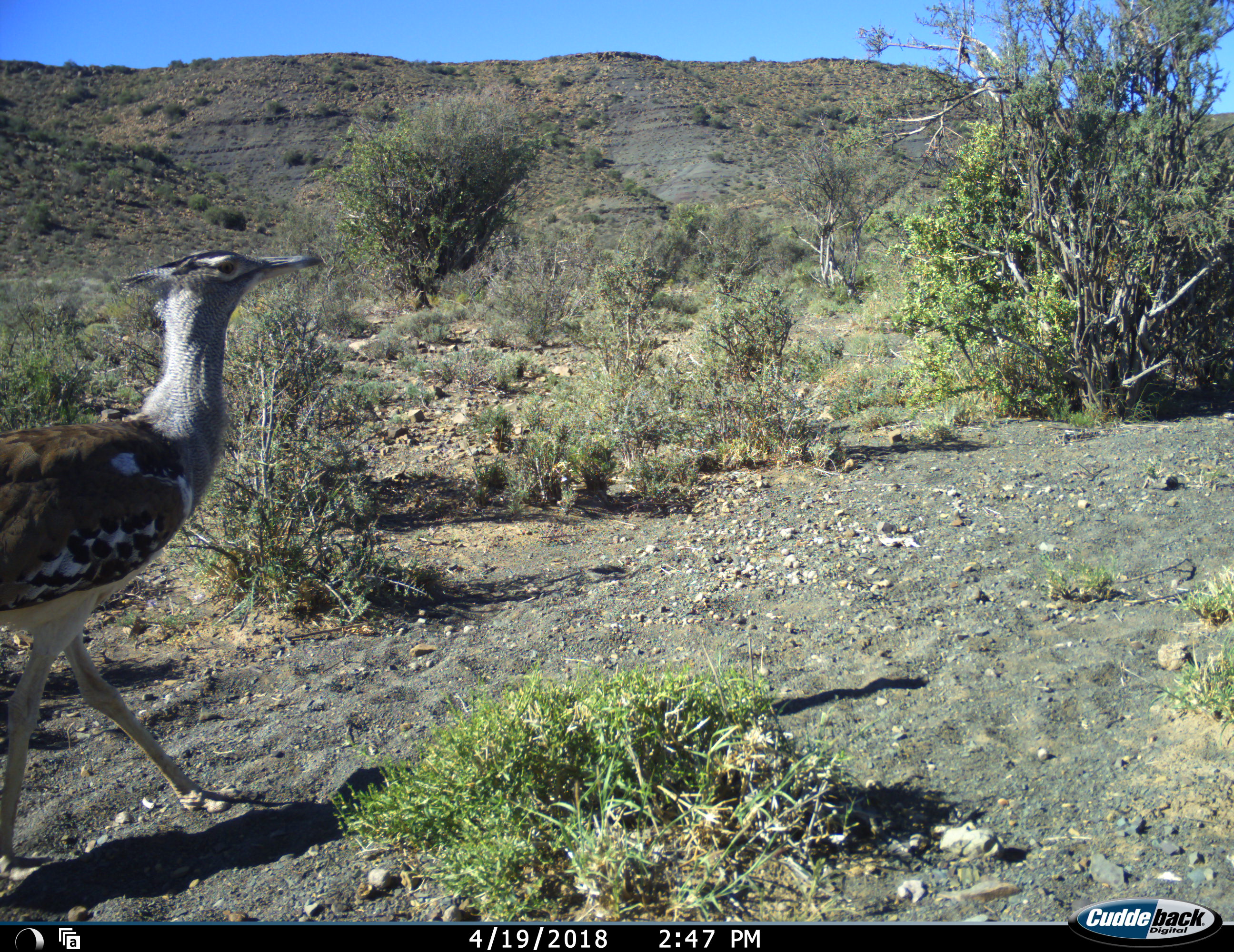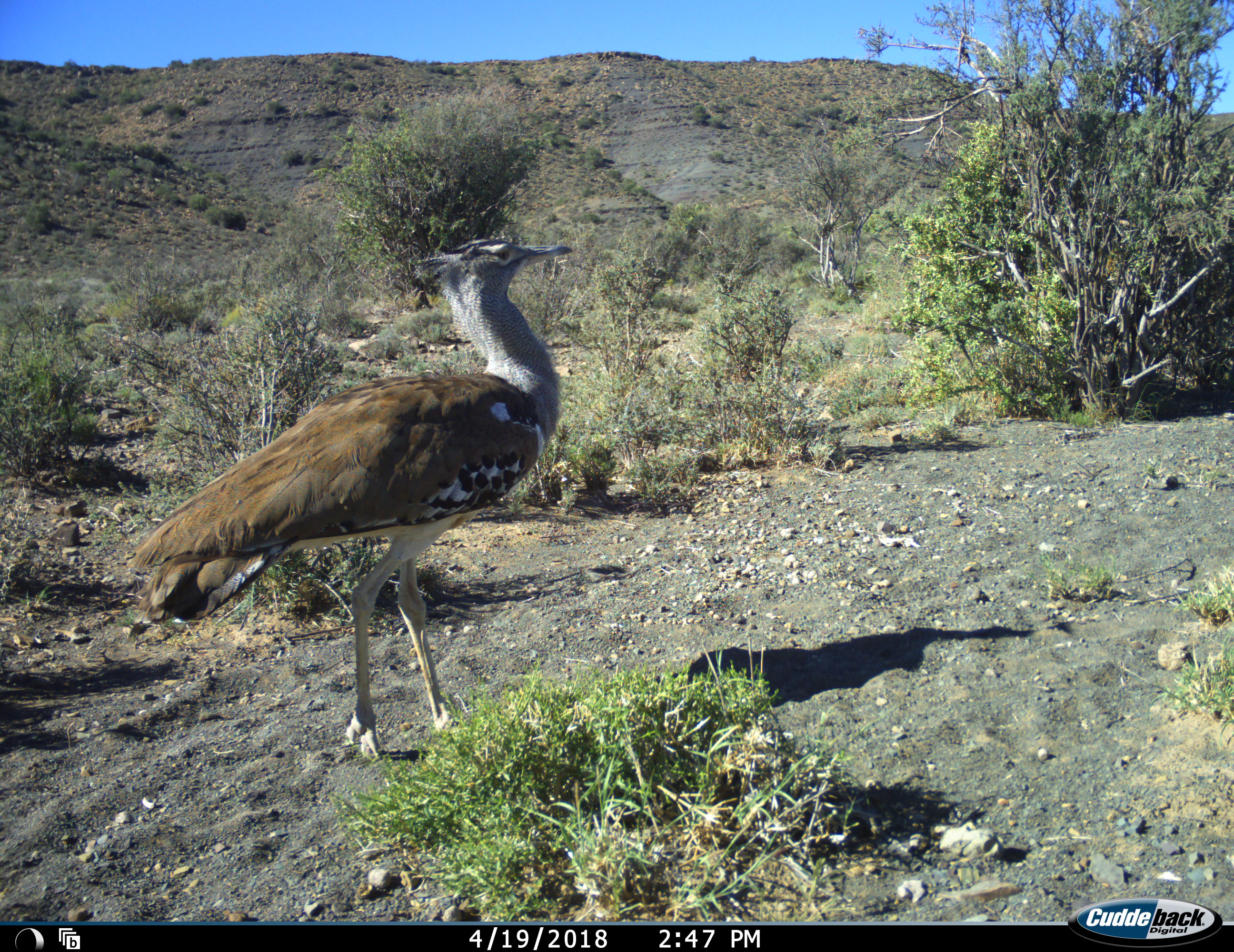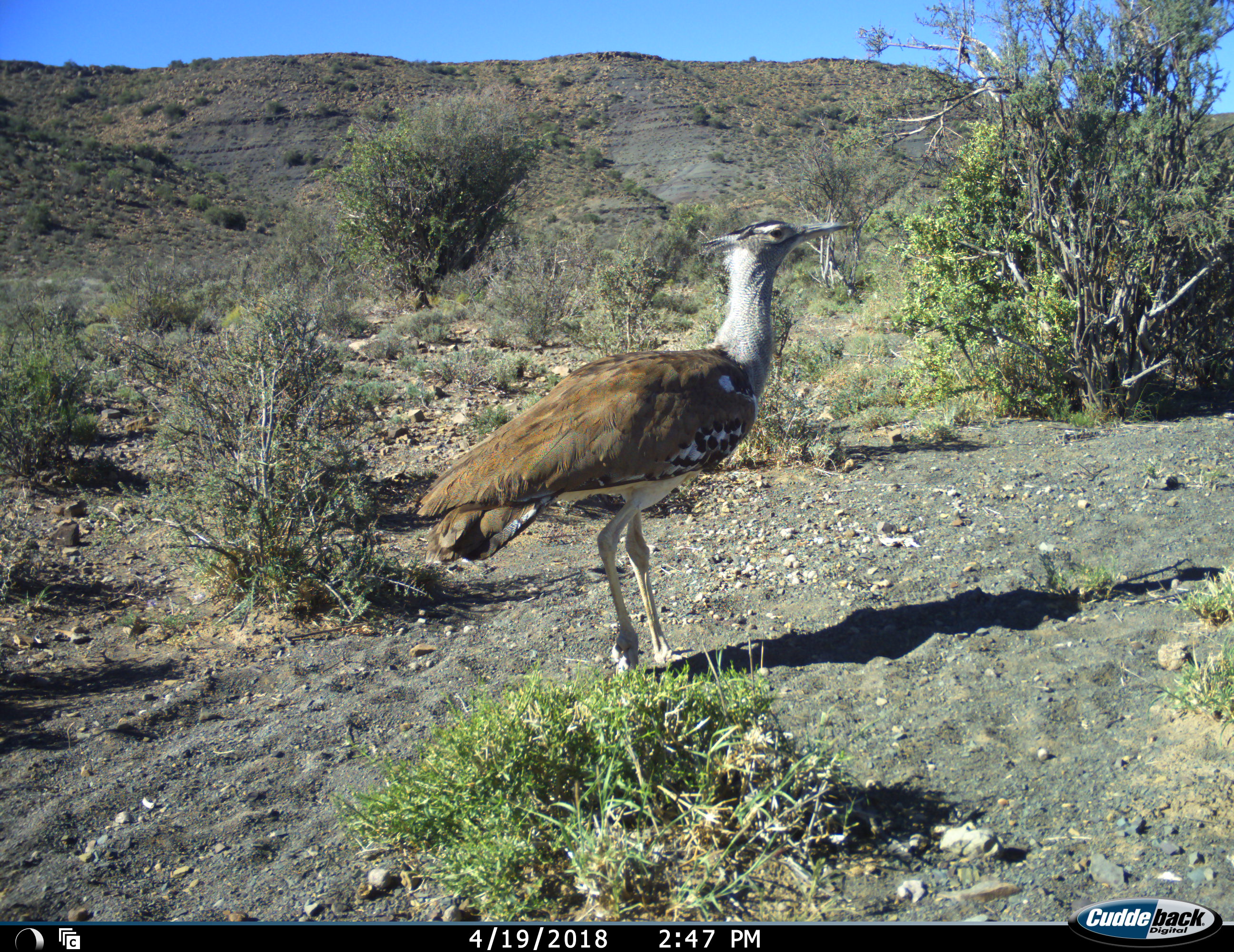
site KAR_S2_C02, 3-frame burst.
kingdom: Animalia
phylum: Chordata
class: Aves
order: Otidiformes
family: Otididae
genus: Ardeotis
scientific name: Ardeotis kori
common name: kori bustard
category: bustardkori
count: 1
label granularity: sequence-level